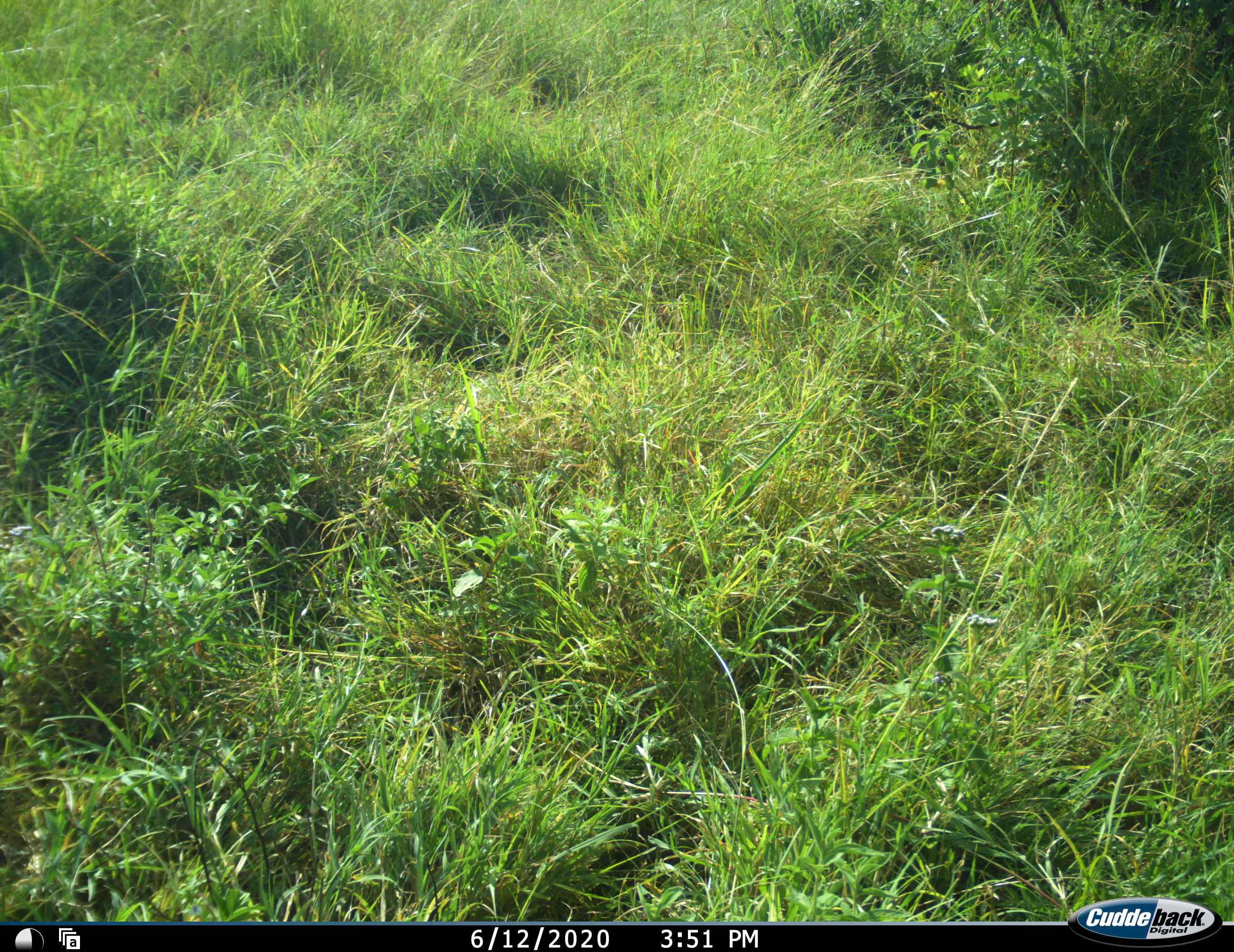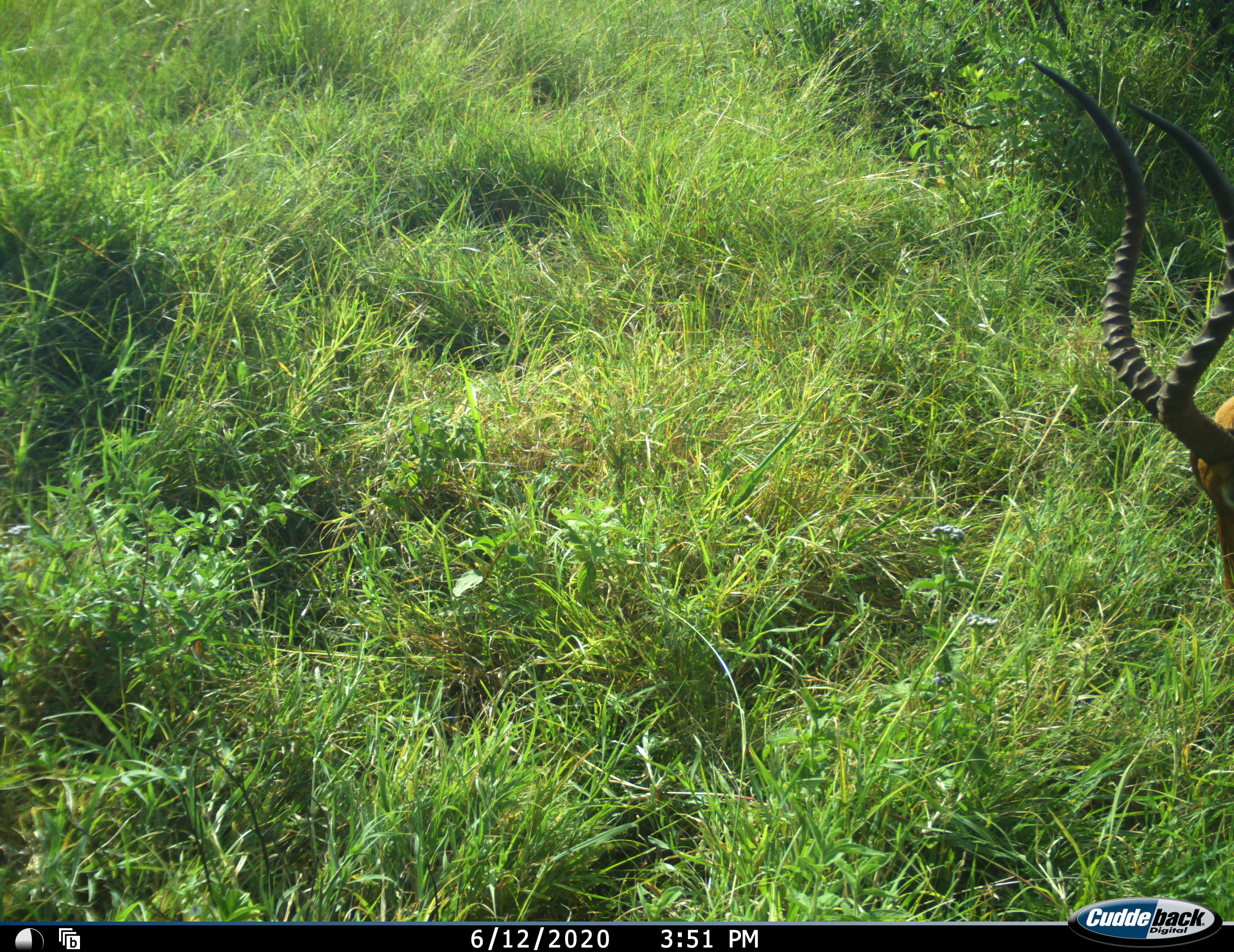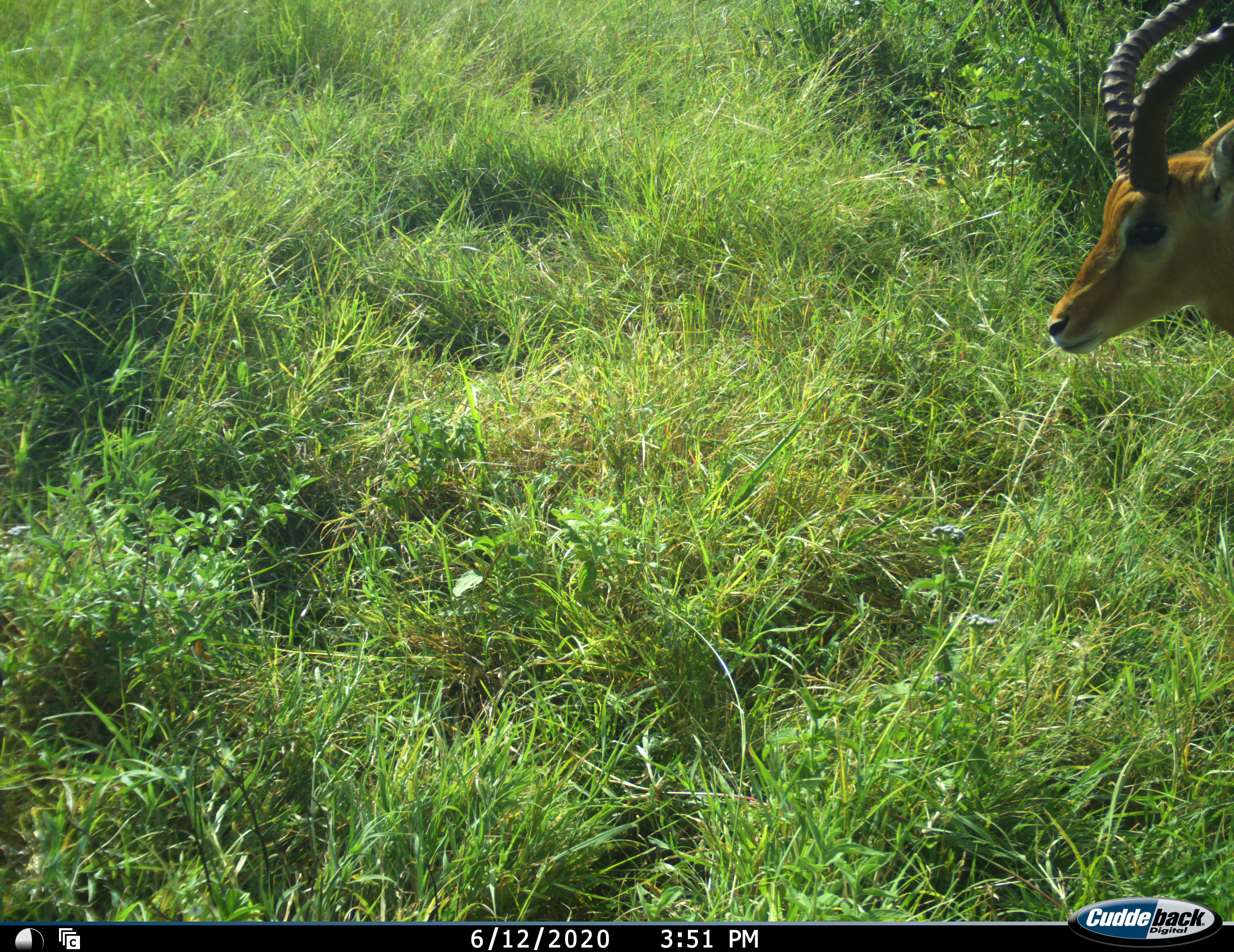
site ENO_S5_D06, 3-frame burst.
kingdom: Animalia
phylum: Chordata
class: Mammalia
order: Artiodactyla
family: Bovidae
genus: Aepyceros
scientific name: Aepyceros melampus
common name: impala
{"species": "impala (Aepyceros melampus)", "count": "1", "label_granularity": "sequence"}